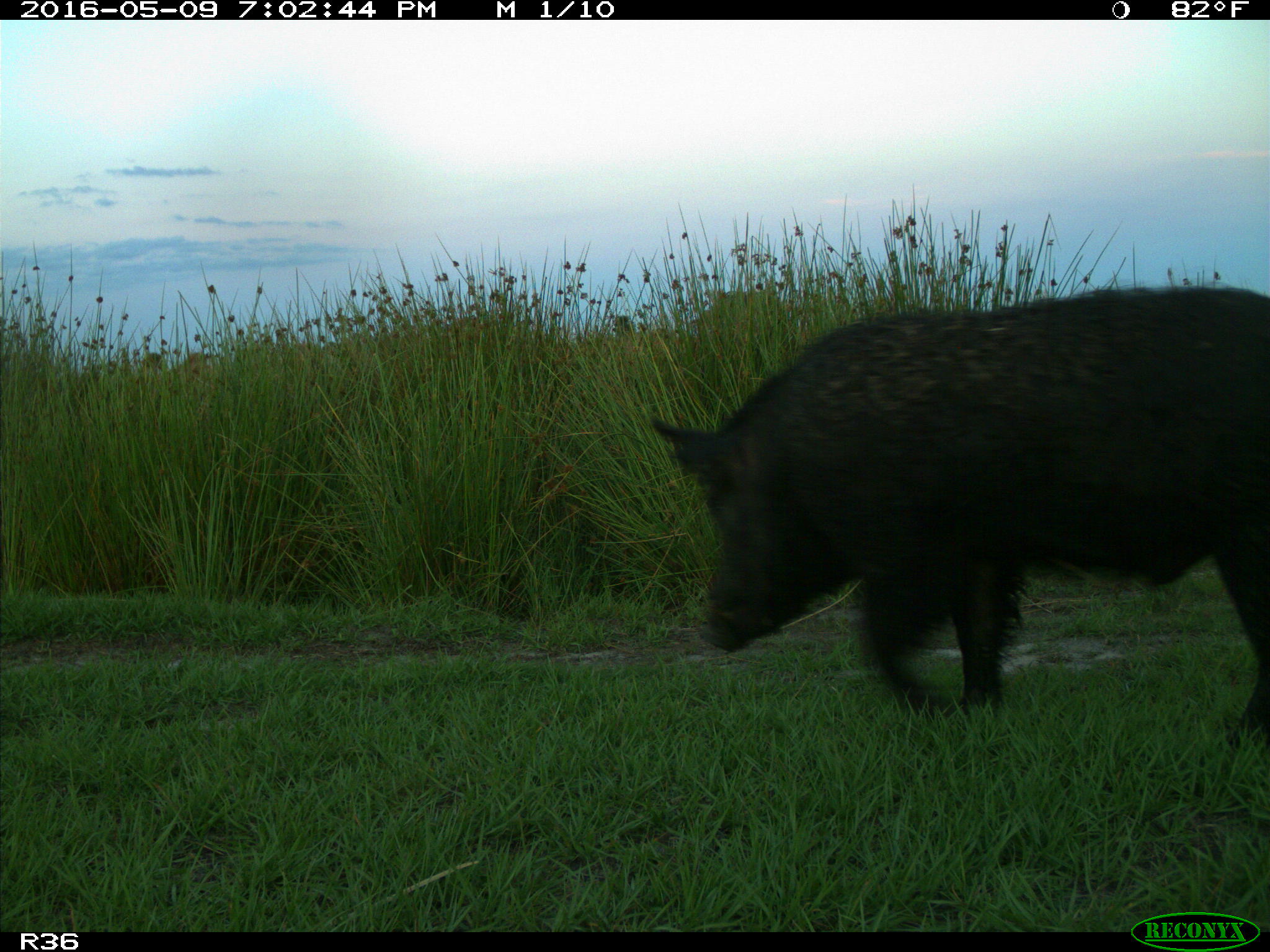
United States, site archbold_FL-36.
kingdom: Animalia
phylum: Chordata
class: Mammalia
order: Artiodactyla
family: Suidae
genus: Sus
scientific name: Sus scrofa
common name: wild boar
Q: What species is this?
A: Sus scrofa (wild boar).